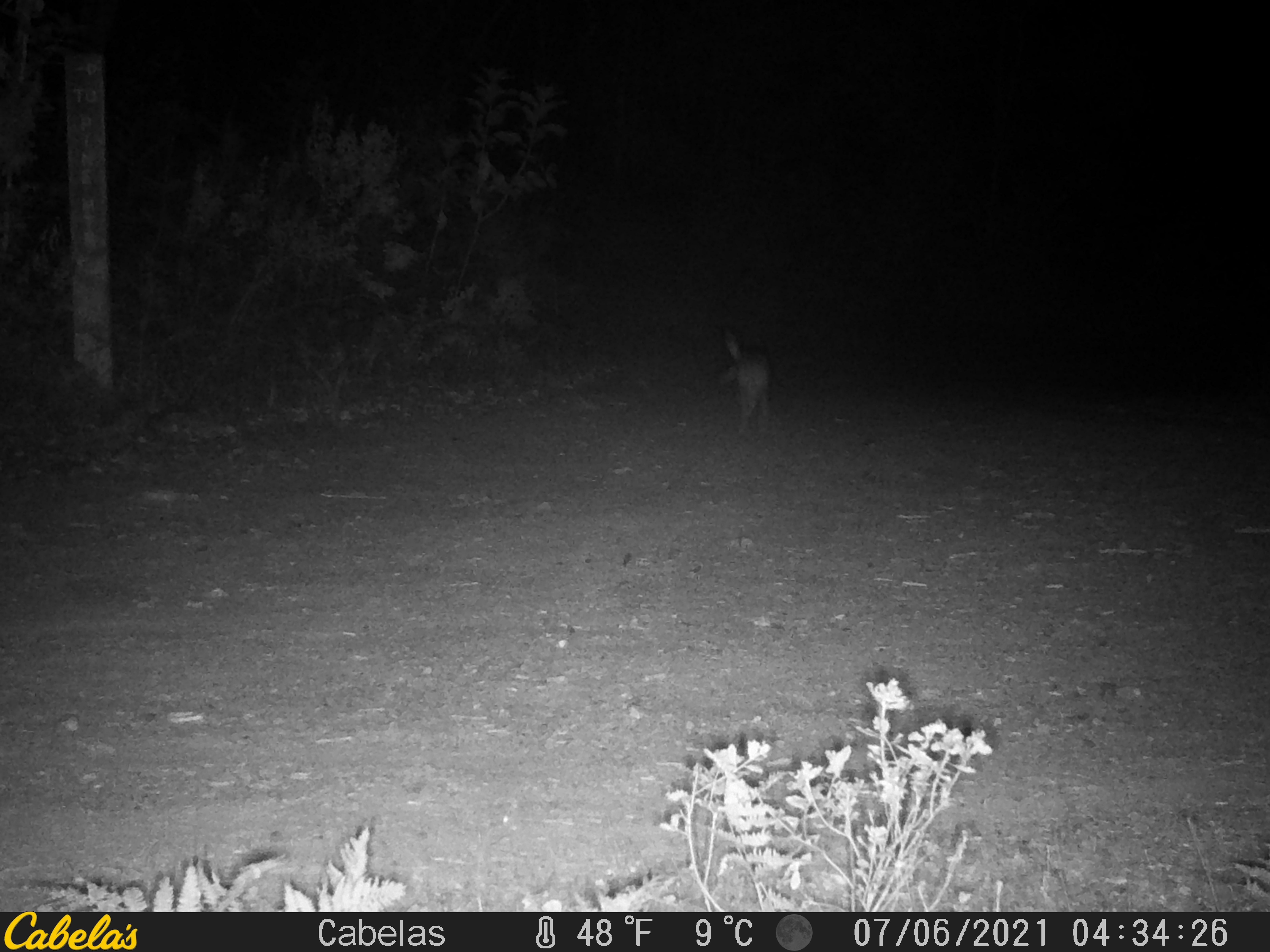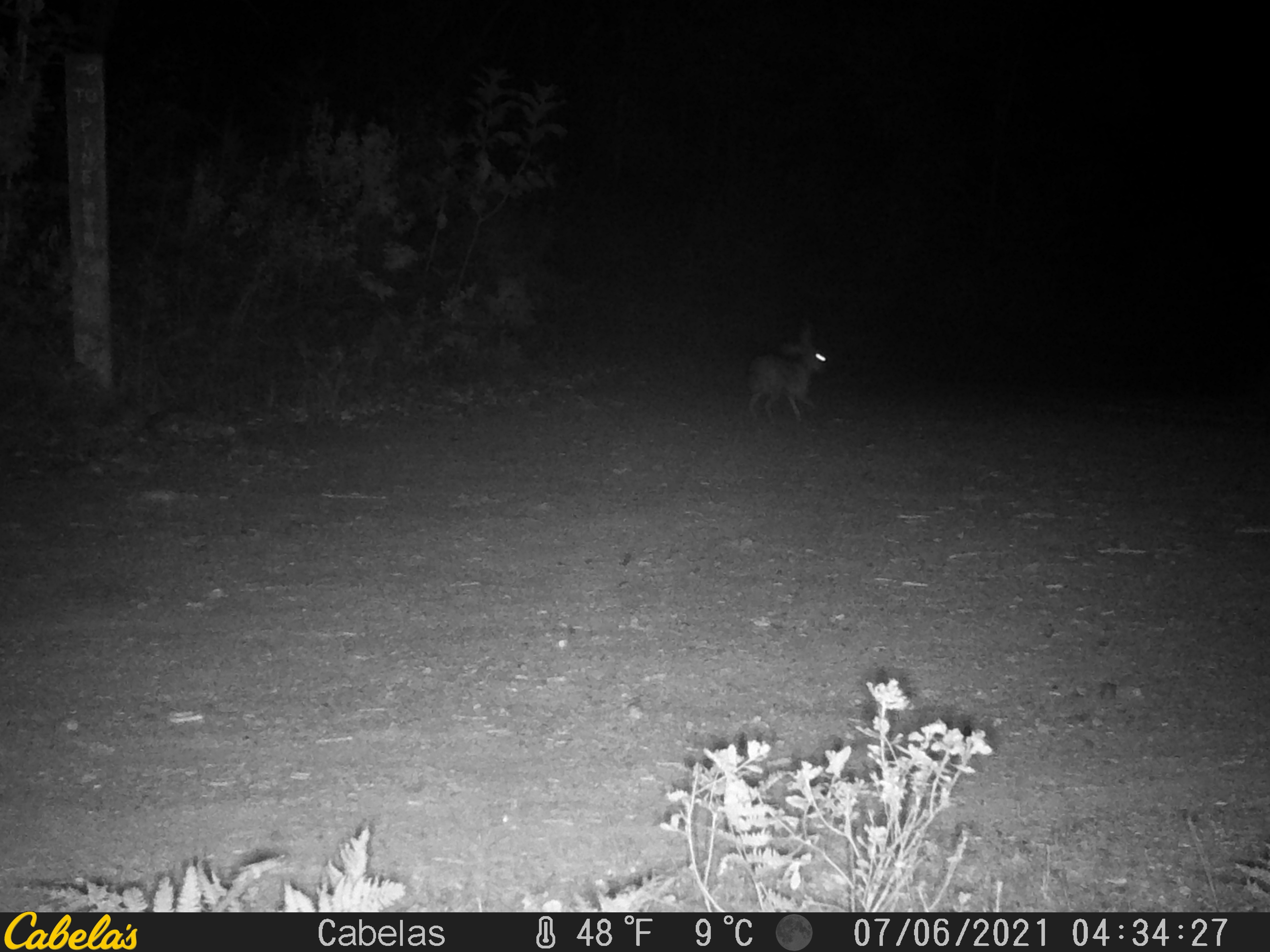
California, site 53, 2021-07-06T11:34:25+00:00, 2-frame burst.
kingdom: Animalia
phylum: Chordata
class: Mammalia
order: Lagomorpha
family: Leporidae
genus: Lepus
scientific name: Lepus californicus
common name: black-tailed jackrabbit